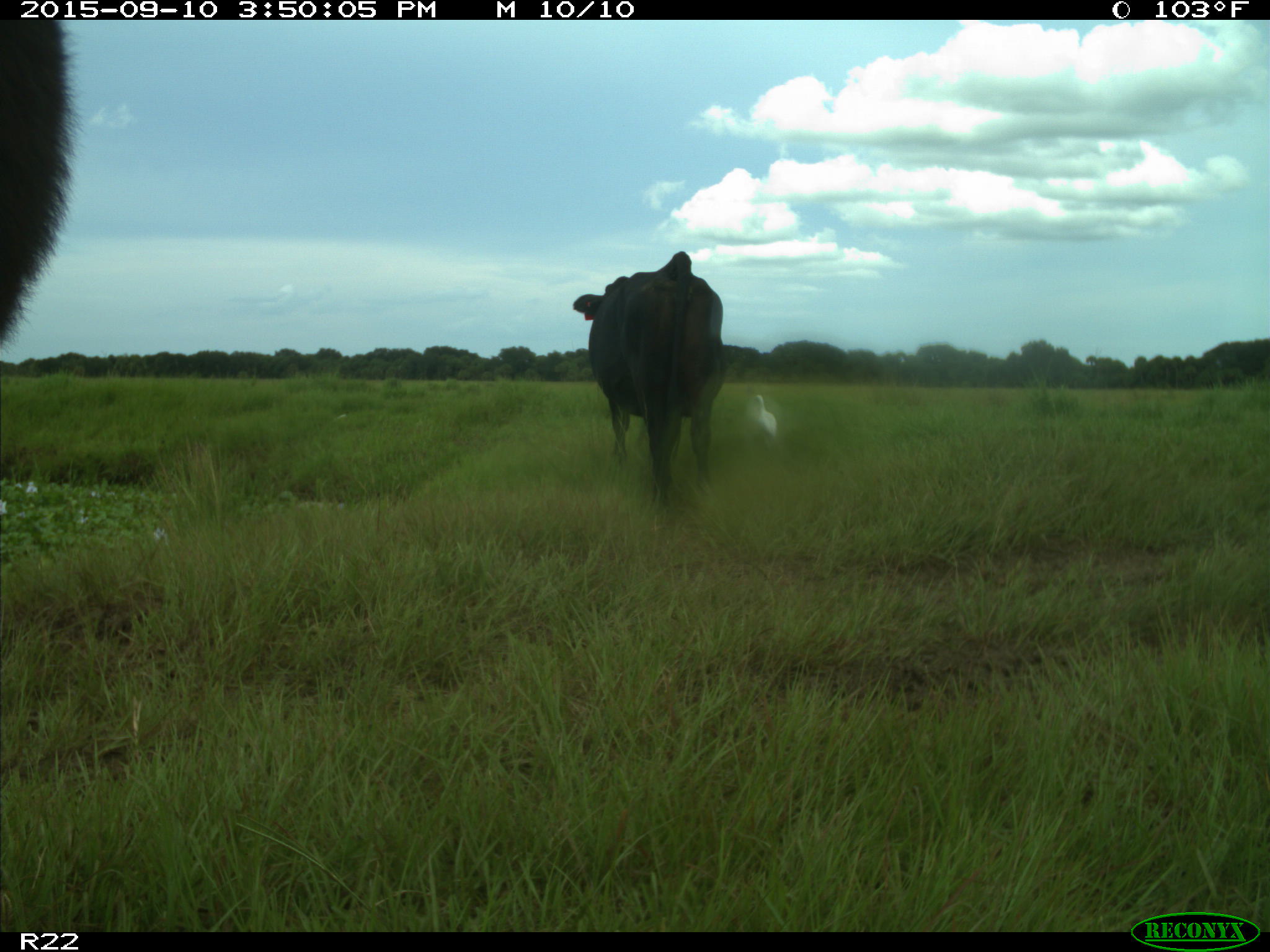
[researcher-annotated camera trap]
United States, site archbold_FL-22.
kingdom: Animalia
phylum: Chordata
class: Mammalia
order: Artiodactyla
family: Bovidae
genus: Bos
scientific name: Bos taurus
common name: domestic cow